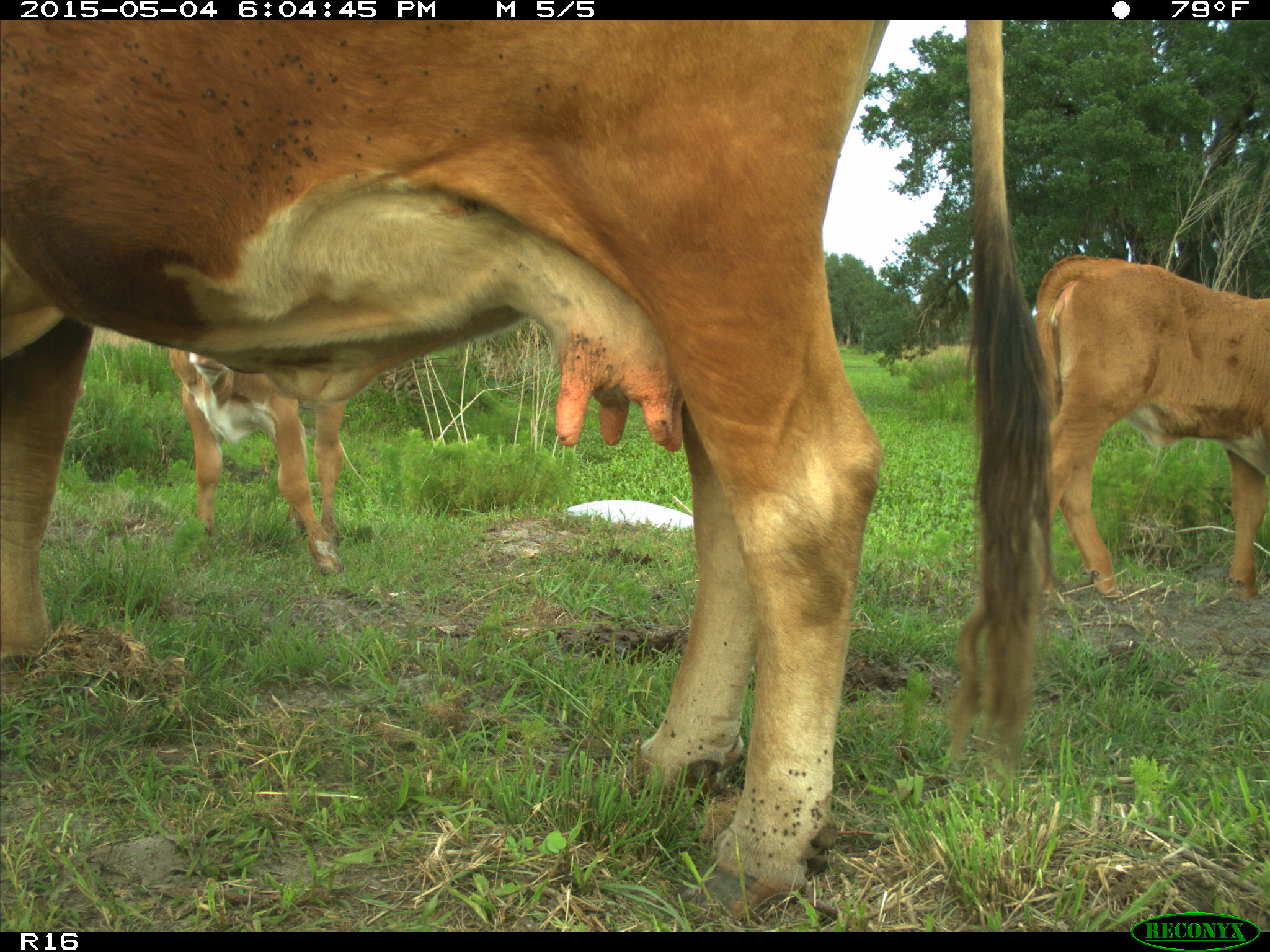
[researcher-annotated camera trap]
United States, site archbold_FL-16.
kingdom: Animalia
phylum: Chordata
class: Mammalia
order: Artiodactyla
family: Bovidae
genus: Bos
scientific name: Bos taurus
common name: domestic cow